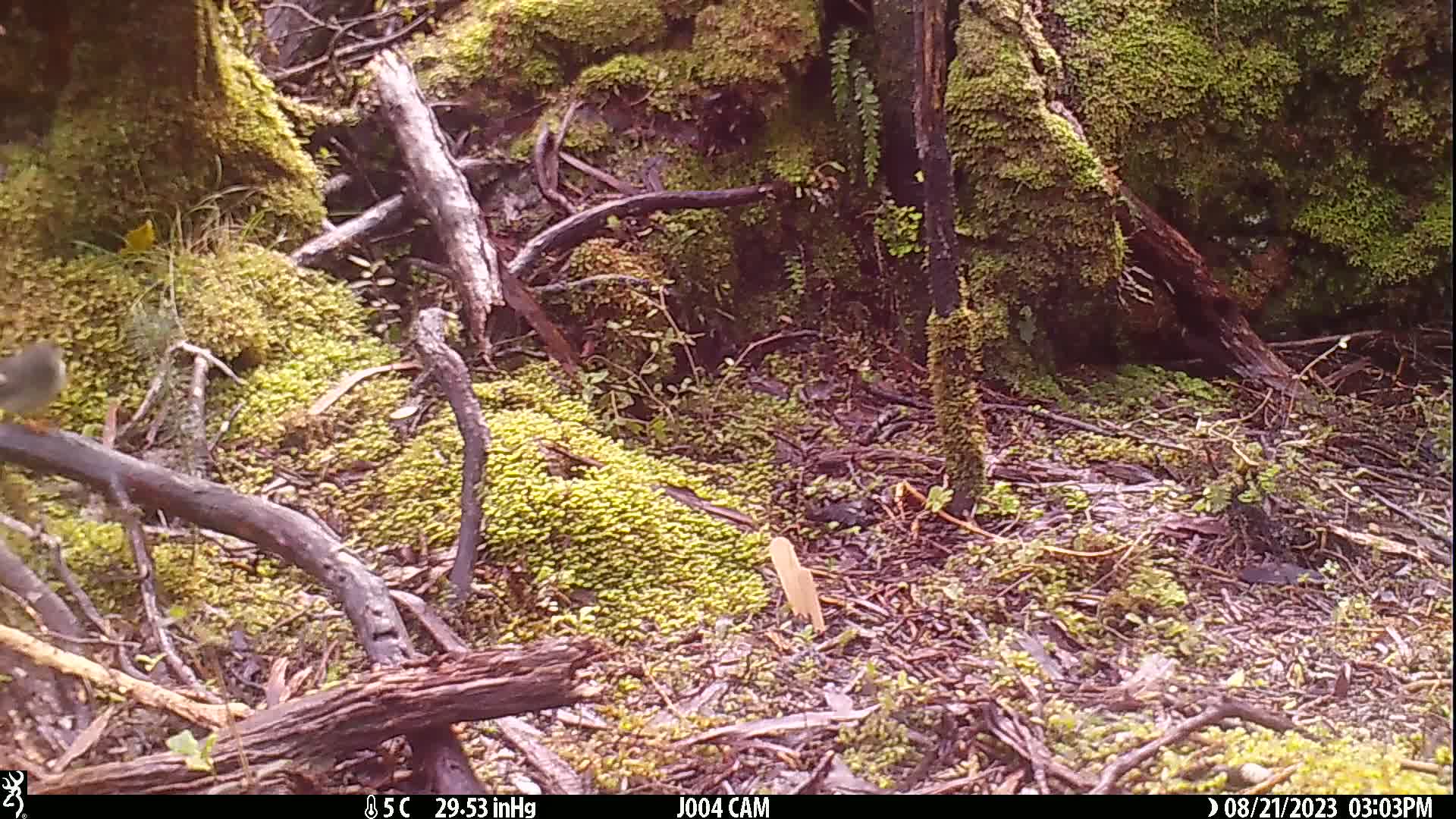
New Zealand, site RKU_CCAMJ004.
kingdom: Animalia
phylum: Chordata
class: Aves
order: Passeriformes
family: Petroicidae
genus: Petroica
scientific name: Petroica macrocephala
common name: tomtit